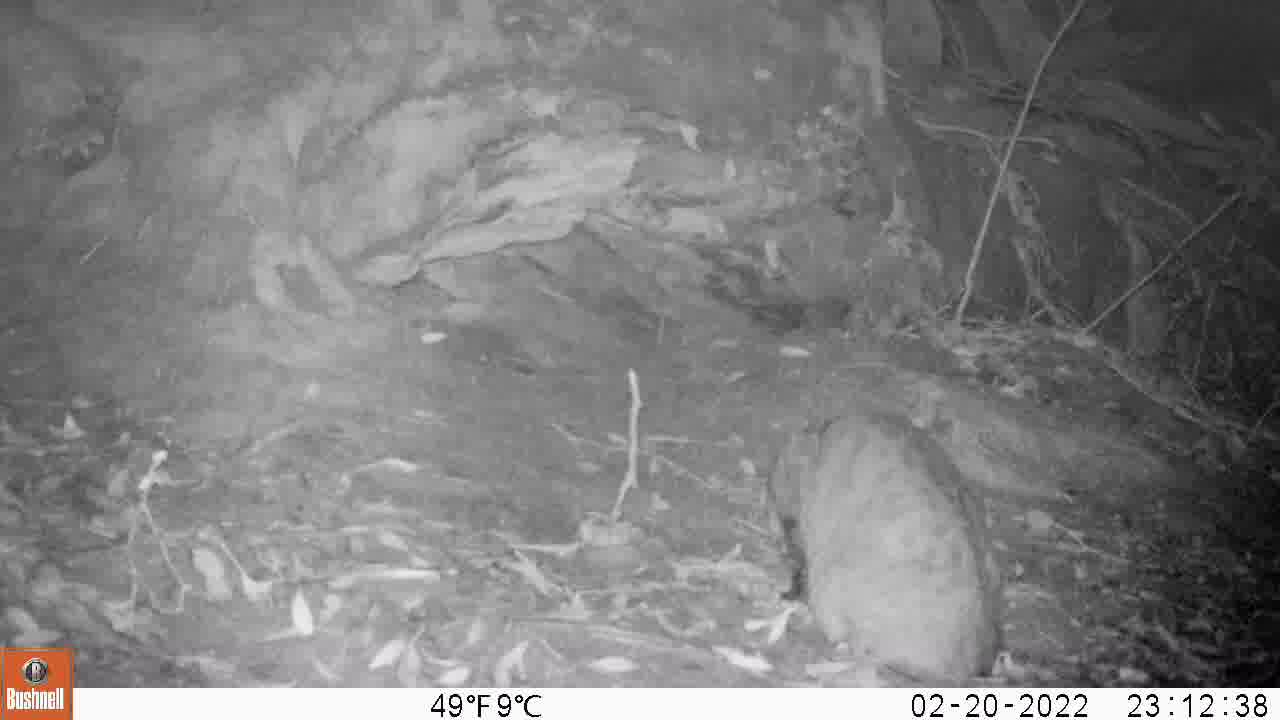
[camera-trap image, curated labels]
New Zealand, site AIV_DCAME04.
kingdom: Animalia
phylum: Chordata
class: Mammalia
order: Carnivora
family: Felidae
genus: Felis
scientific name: Felis catus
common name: domestic cat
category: cat